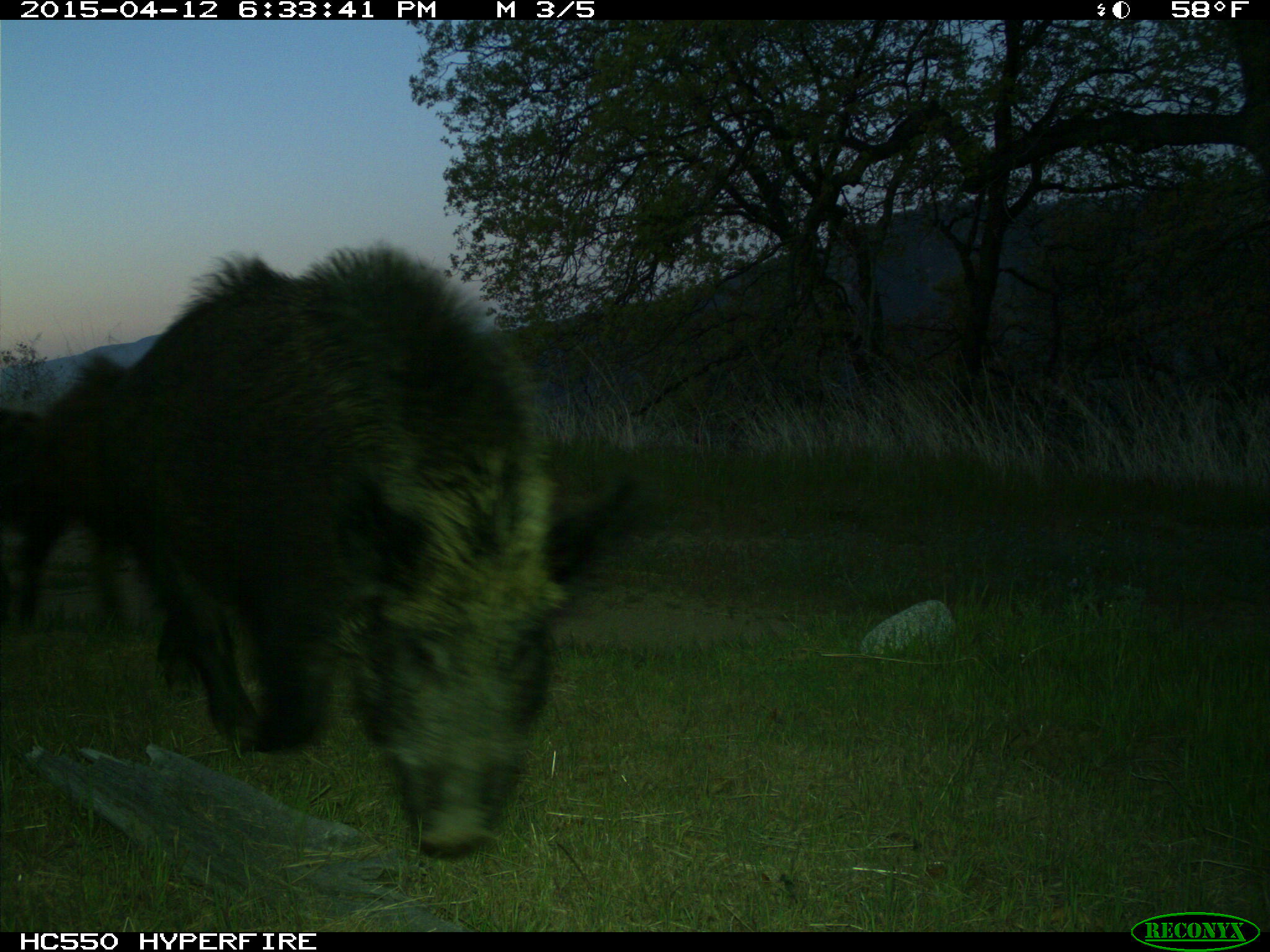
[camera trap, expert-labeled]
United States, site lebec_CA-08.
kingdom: Animalia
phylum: Chordata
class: Mammalia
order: Artiodactyla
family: Suidae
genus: Sus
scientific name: Sus scrofa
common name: wild boar